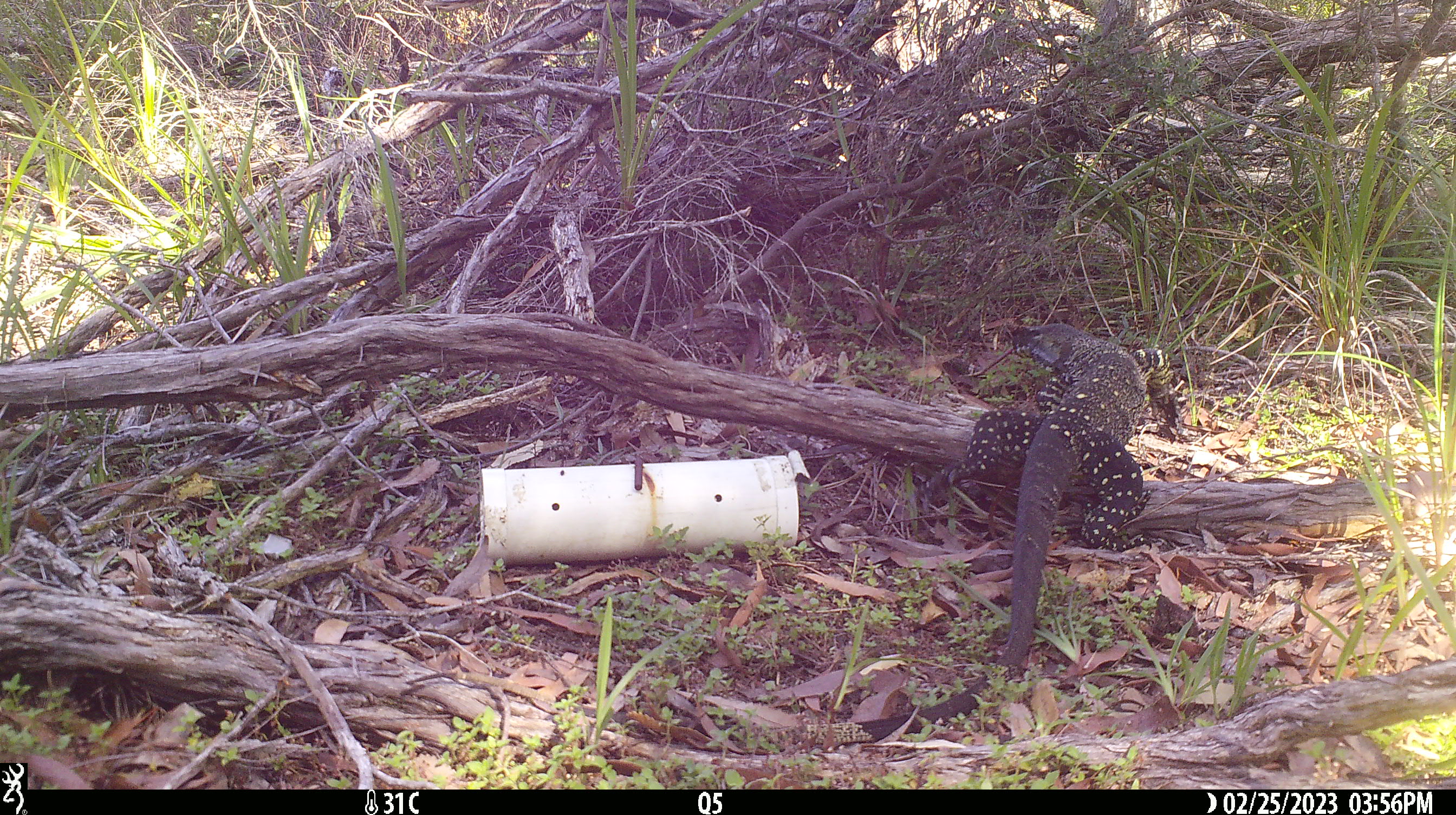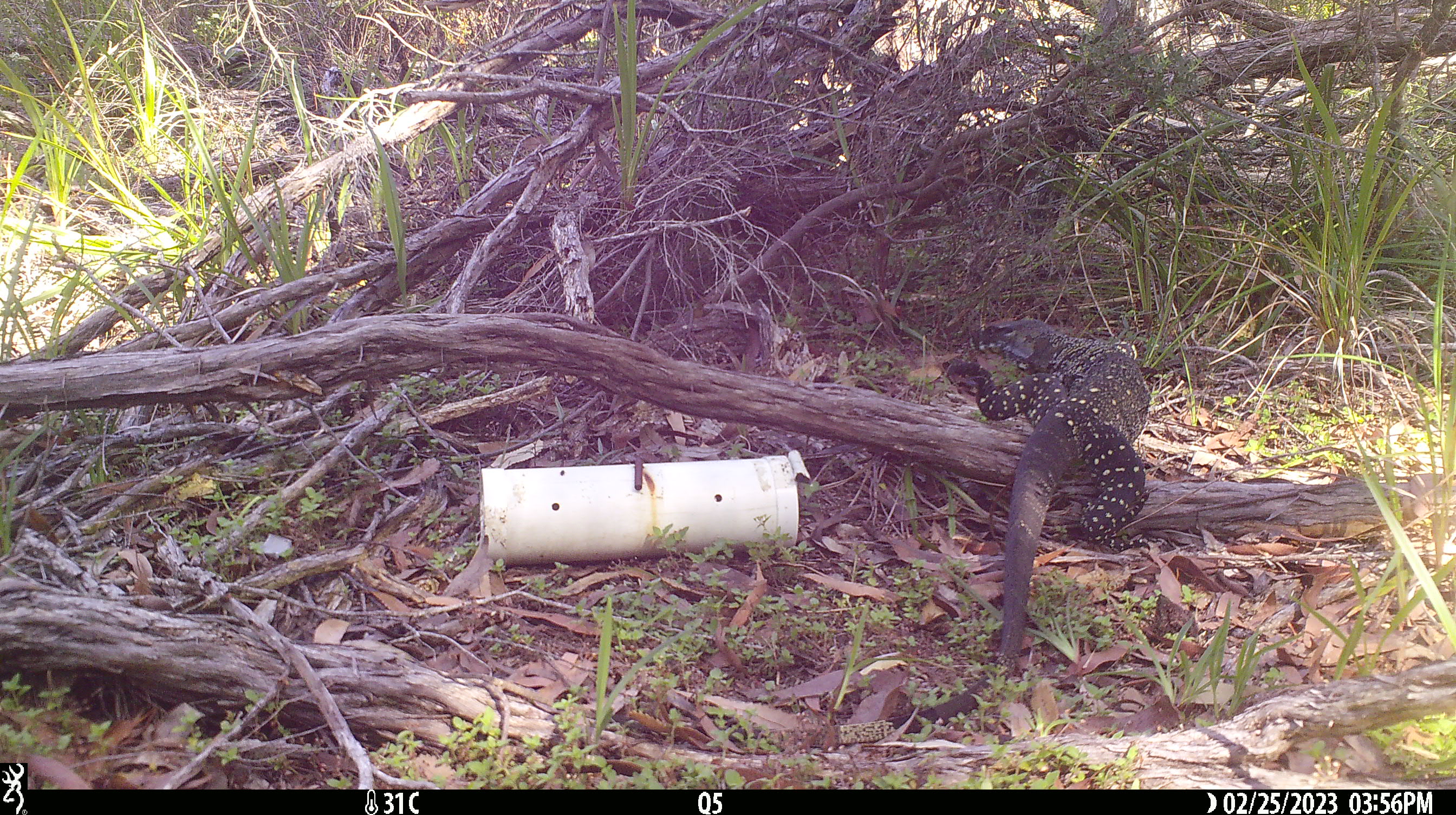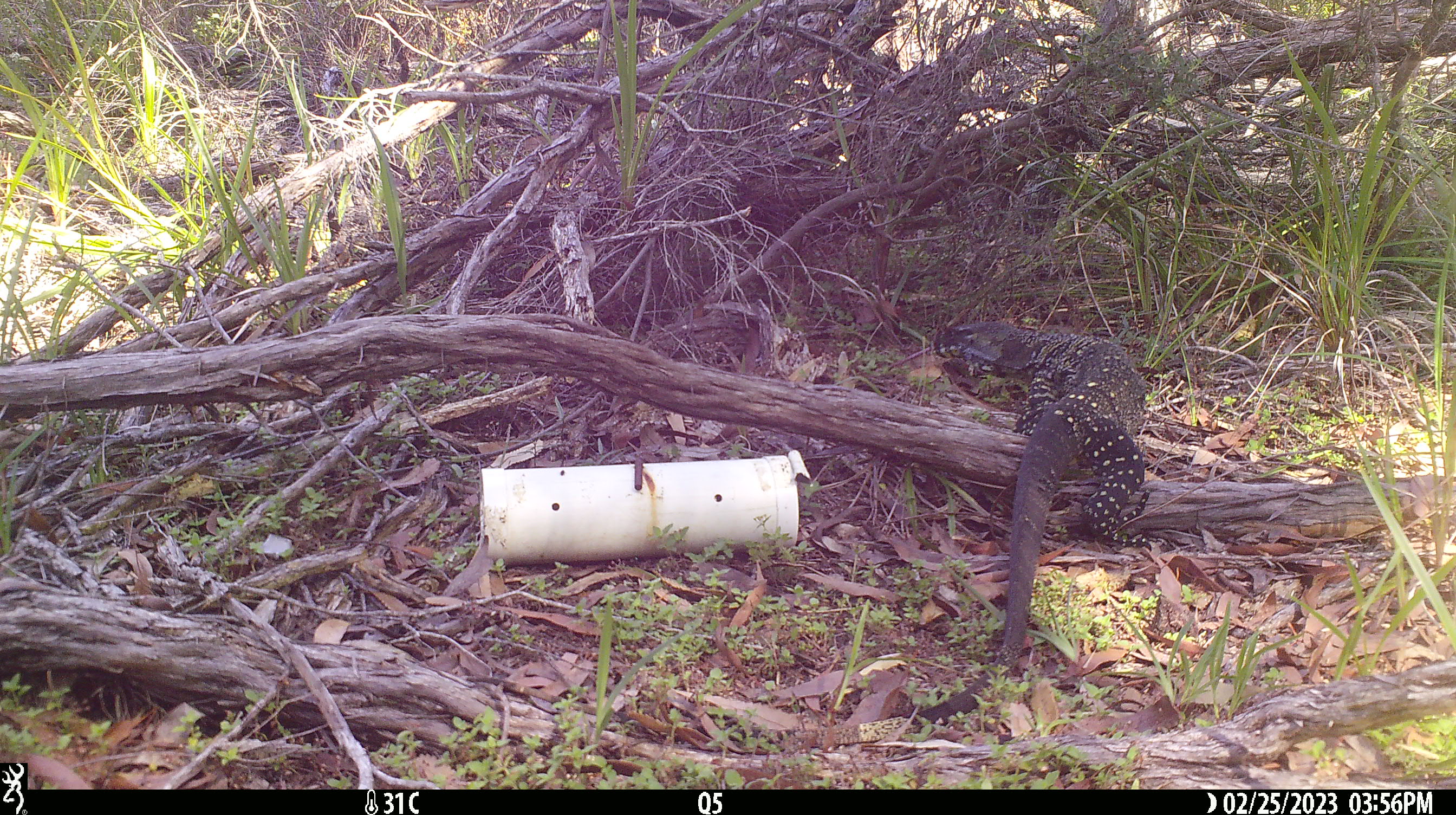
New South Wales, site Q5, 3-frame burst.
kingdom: Animalia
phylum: Chordata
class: Reptilia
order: Squamata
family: Varanidae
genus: Varanus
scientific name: Varanus varius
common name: lace monitor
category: goanna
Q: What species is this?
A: Goanna (lace monitor) (Varanus varius).